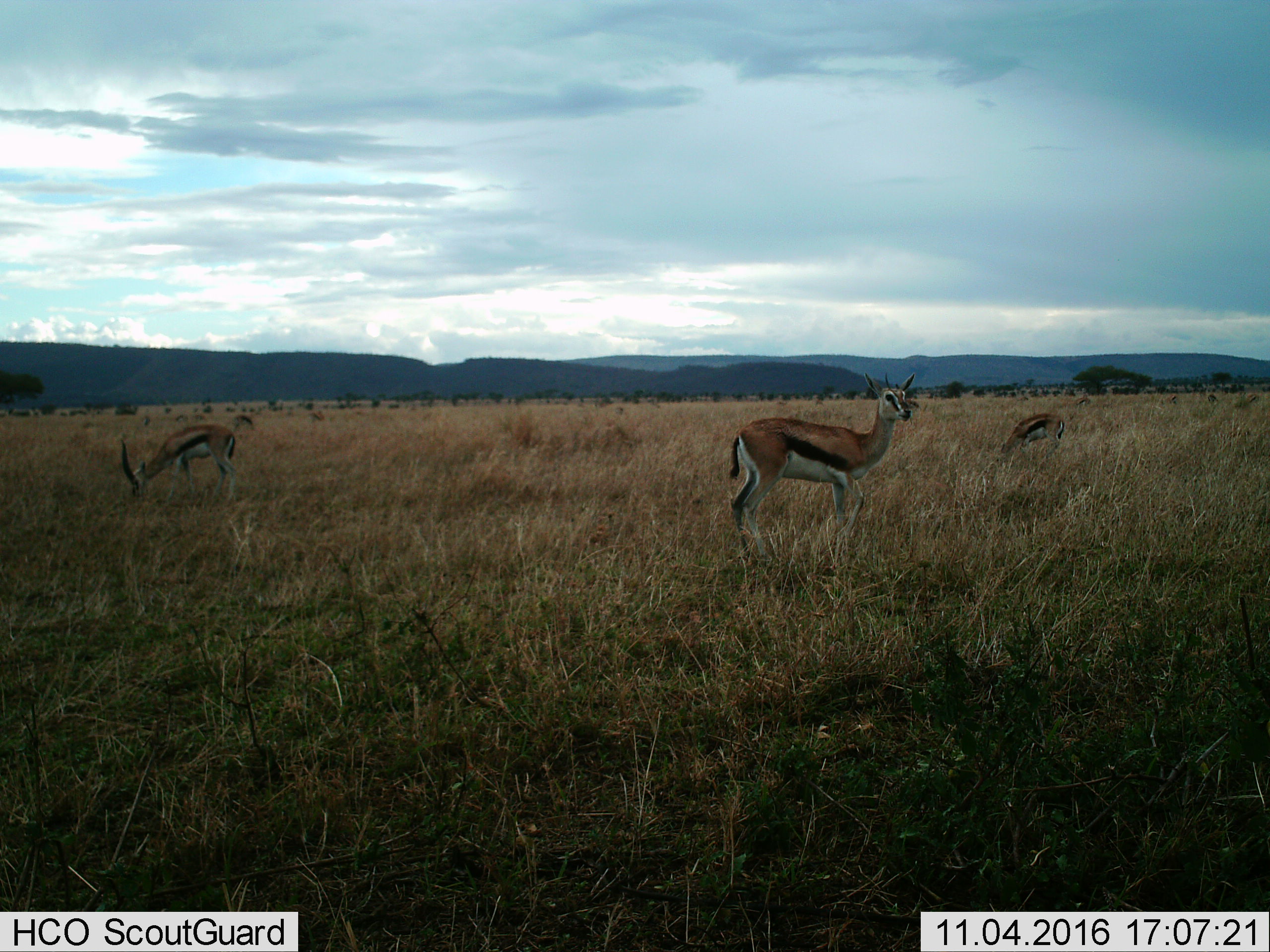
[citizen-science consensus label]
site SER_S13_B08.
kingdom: Animalia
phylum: Chordata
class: Mammalia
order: Artiodactyla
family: Bovidae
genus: Eudorcas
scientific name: Eudorcas thomsonii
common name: thomson's gazelle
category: gazellethomsons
Gazellethomsons (thomson's gazelle) (Eudorcas thomsonii), count 3. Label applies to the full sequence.